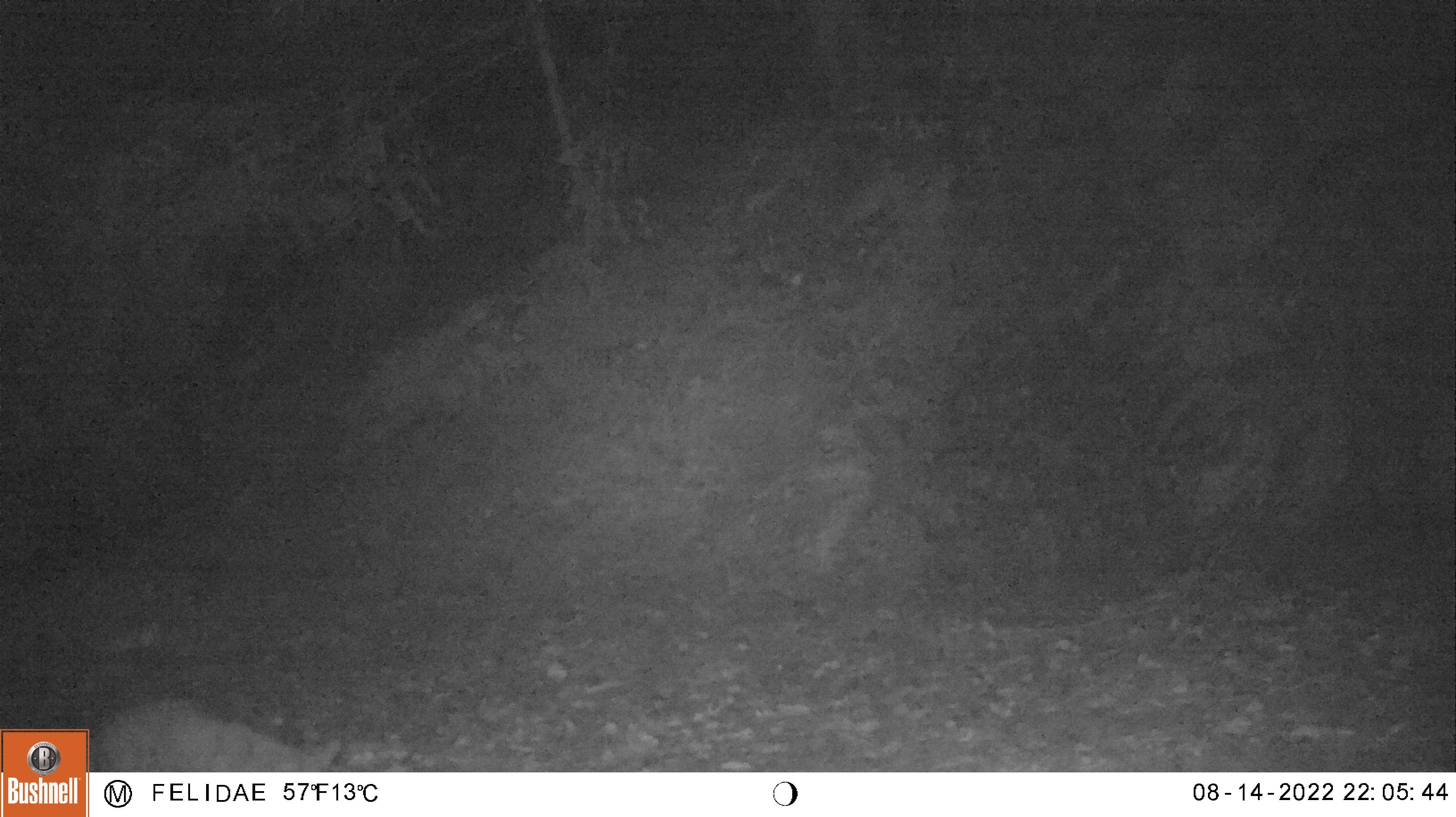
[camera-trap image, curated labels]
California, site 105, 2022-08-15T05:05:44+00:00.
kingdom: Animalia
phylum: Chordata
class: Mammalia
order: Carnivora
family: Felidae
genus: Lynx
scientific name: Lynx rufus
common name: bobcat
Bobcat (Lynx rufus).